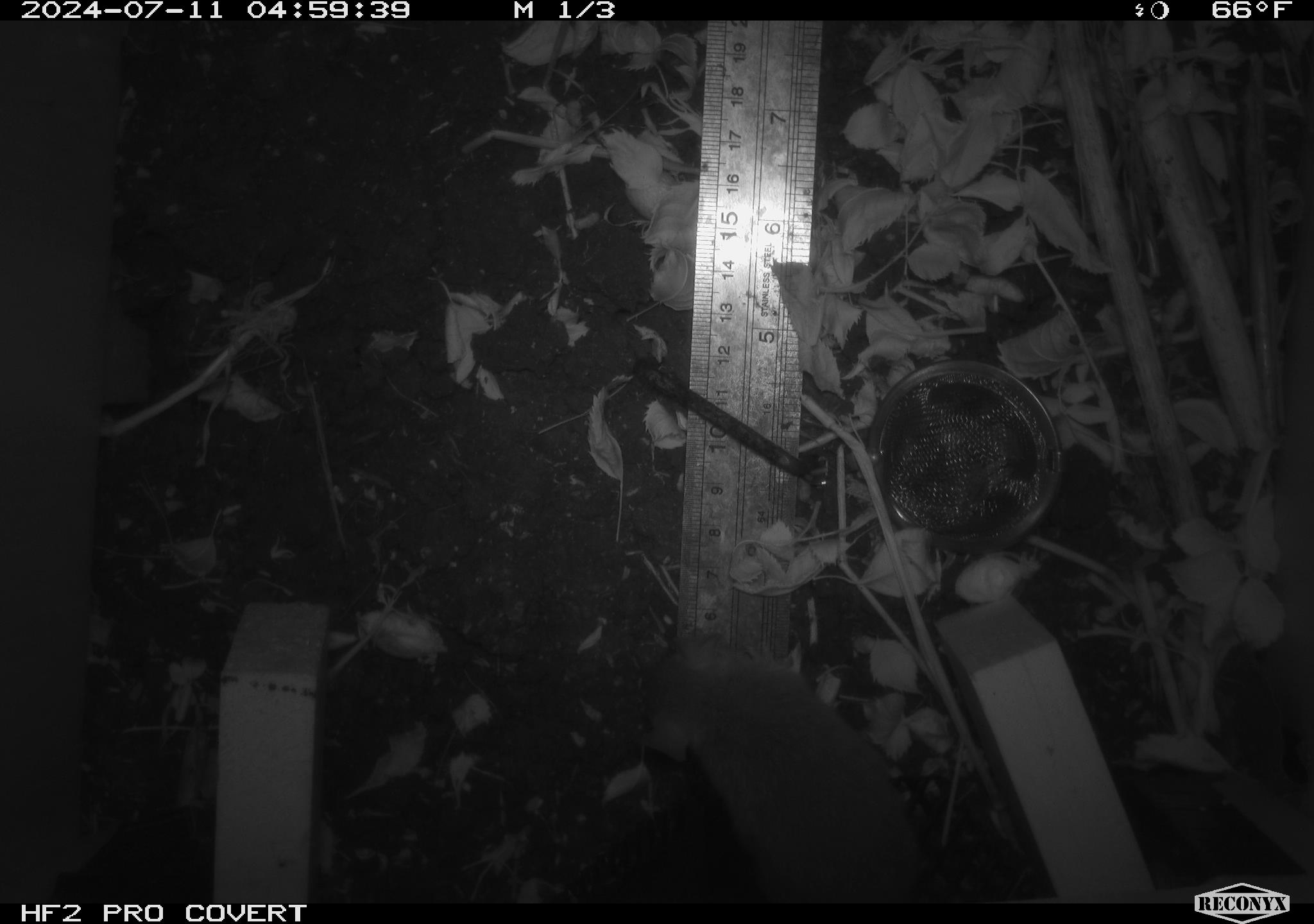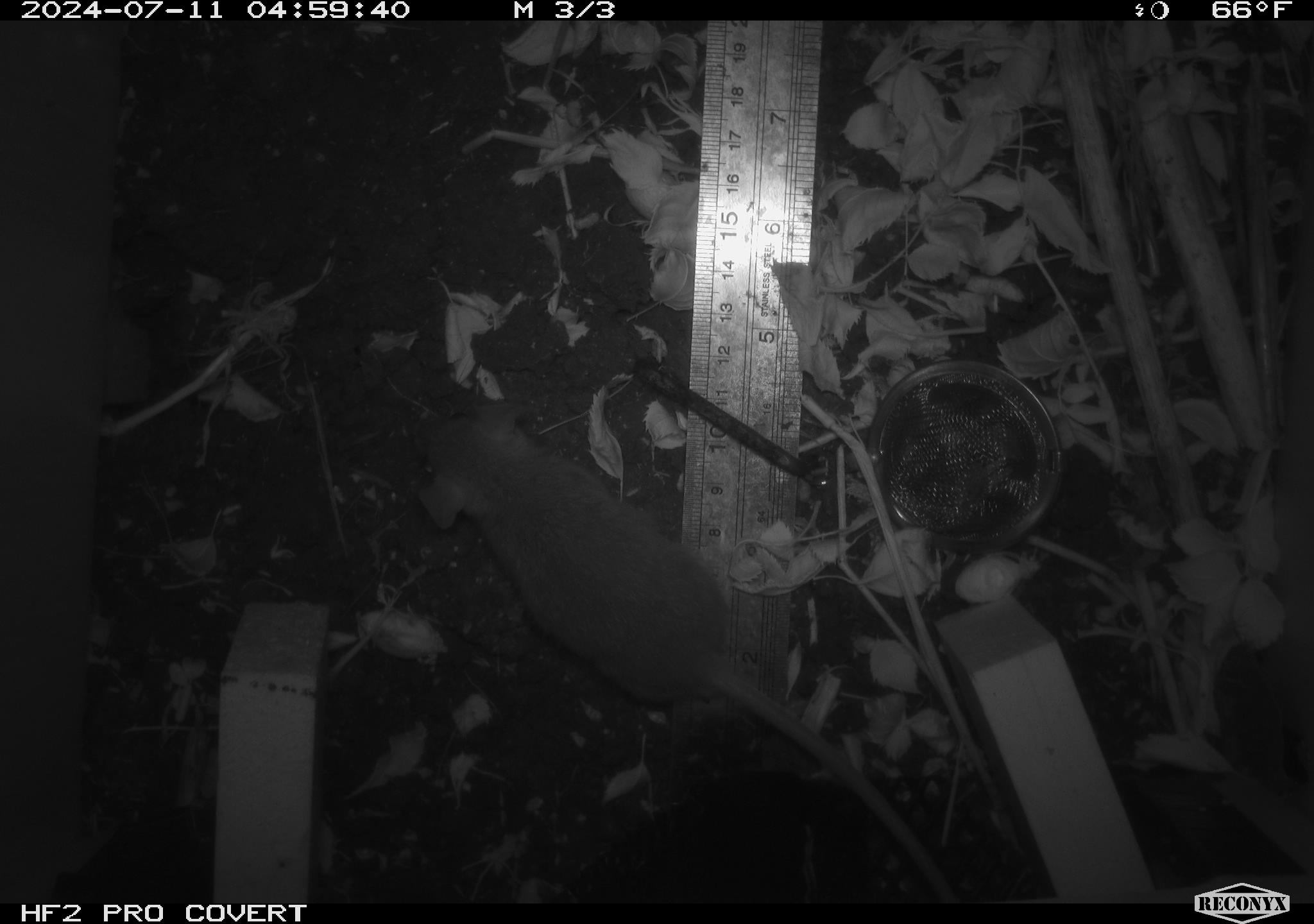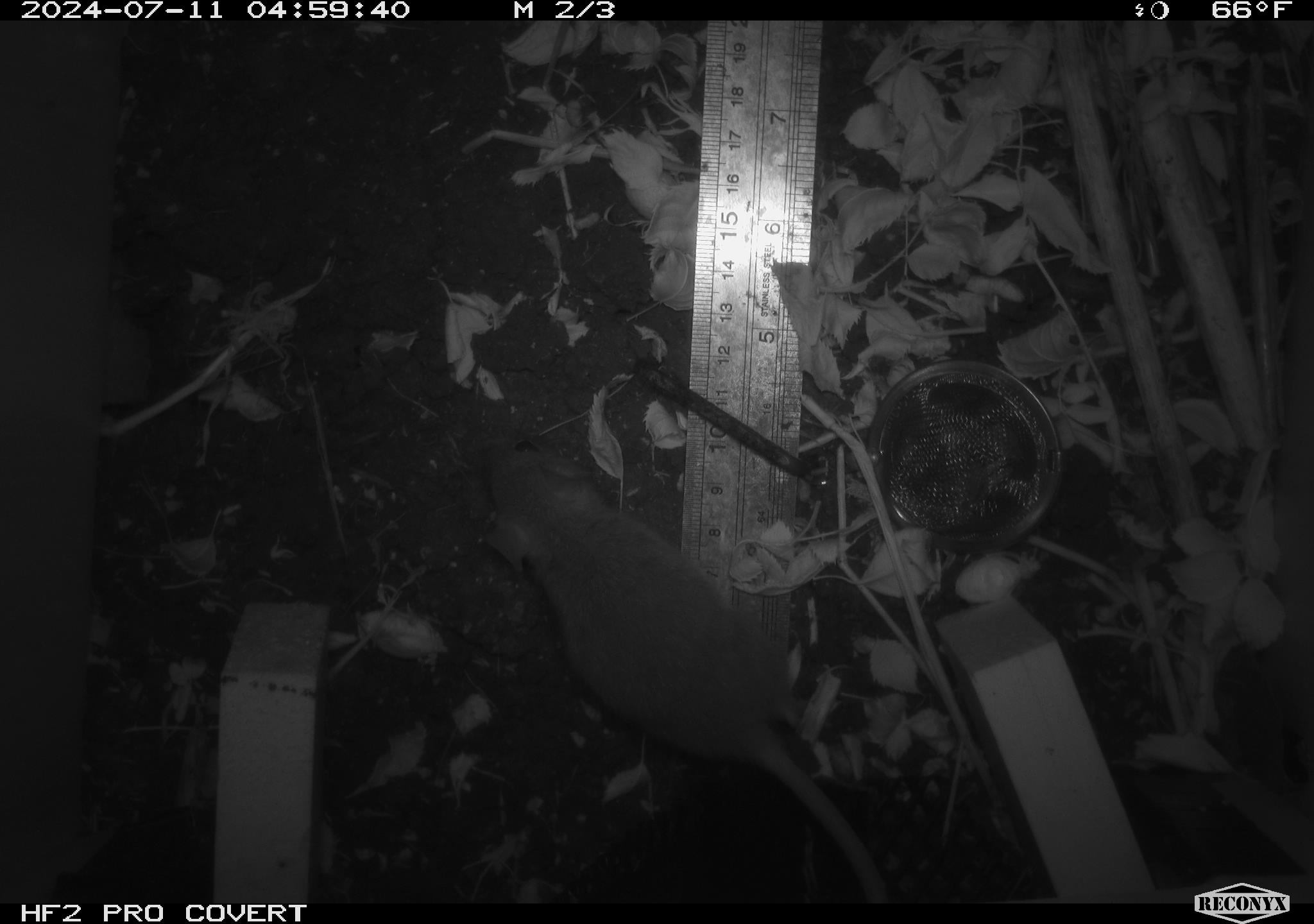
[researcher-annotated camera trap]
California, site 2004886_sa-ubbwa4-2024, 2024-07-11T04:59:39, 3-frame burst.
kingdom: Animalia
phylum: Chordata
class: Mammalia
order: Rodentia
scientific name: Rodentia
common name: woodrat or rat or mouse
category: woodrat or rat or mouse species